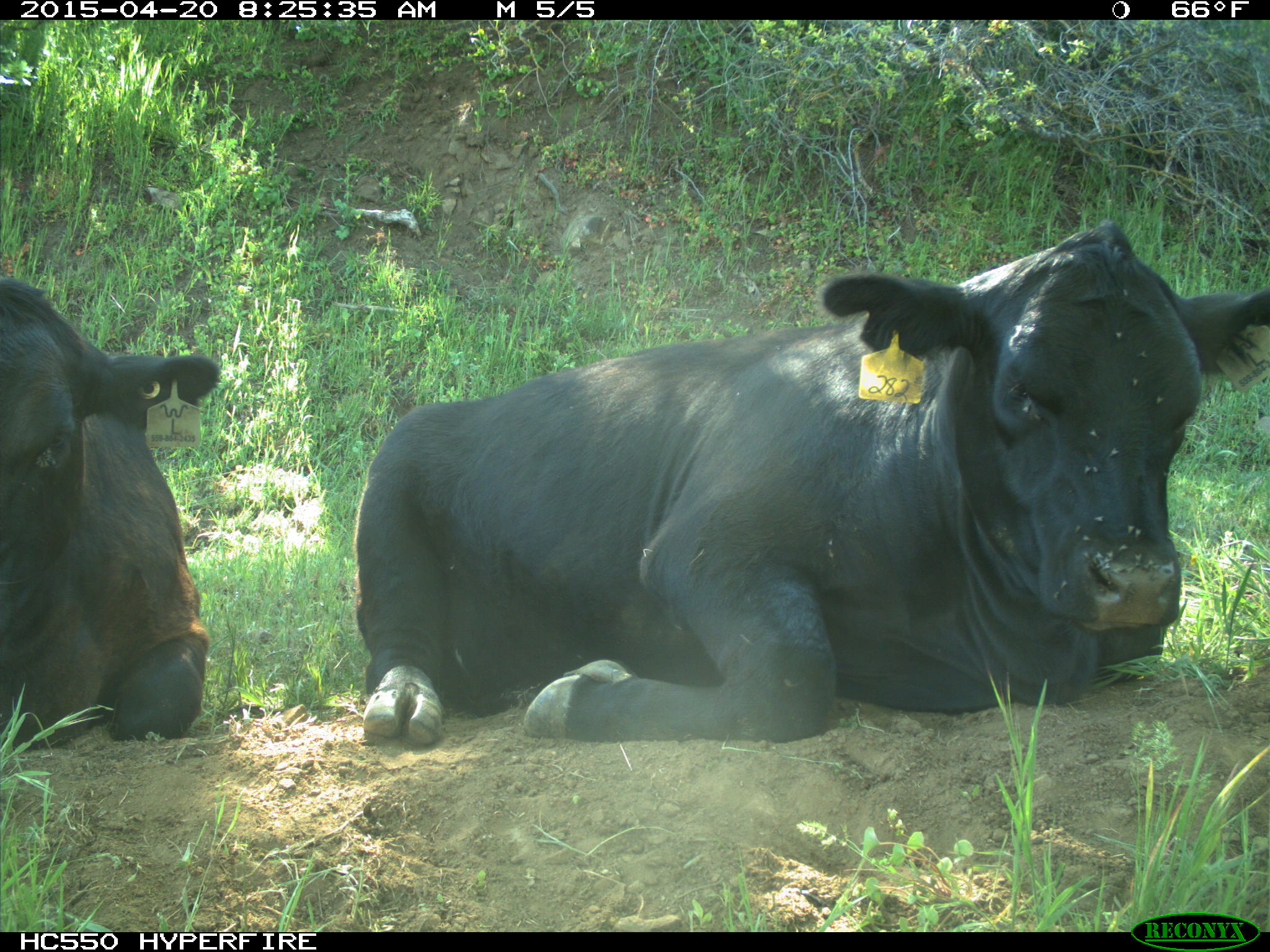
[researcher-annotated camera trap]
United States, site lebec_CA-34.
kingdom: Animalia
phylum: Chordata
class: Mammalia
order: Artiodactyla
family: Bovidae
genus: Bos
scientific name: Bos taurus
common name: domestic cow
Bos taurus (domestic cow).